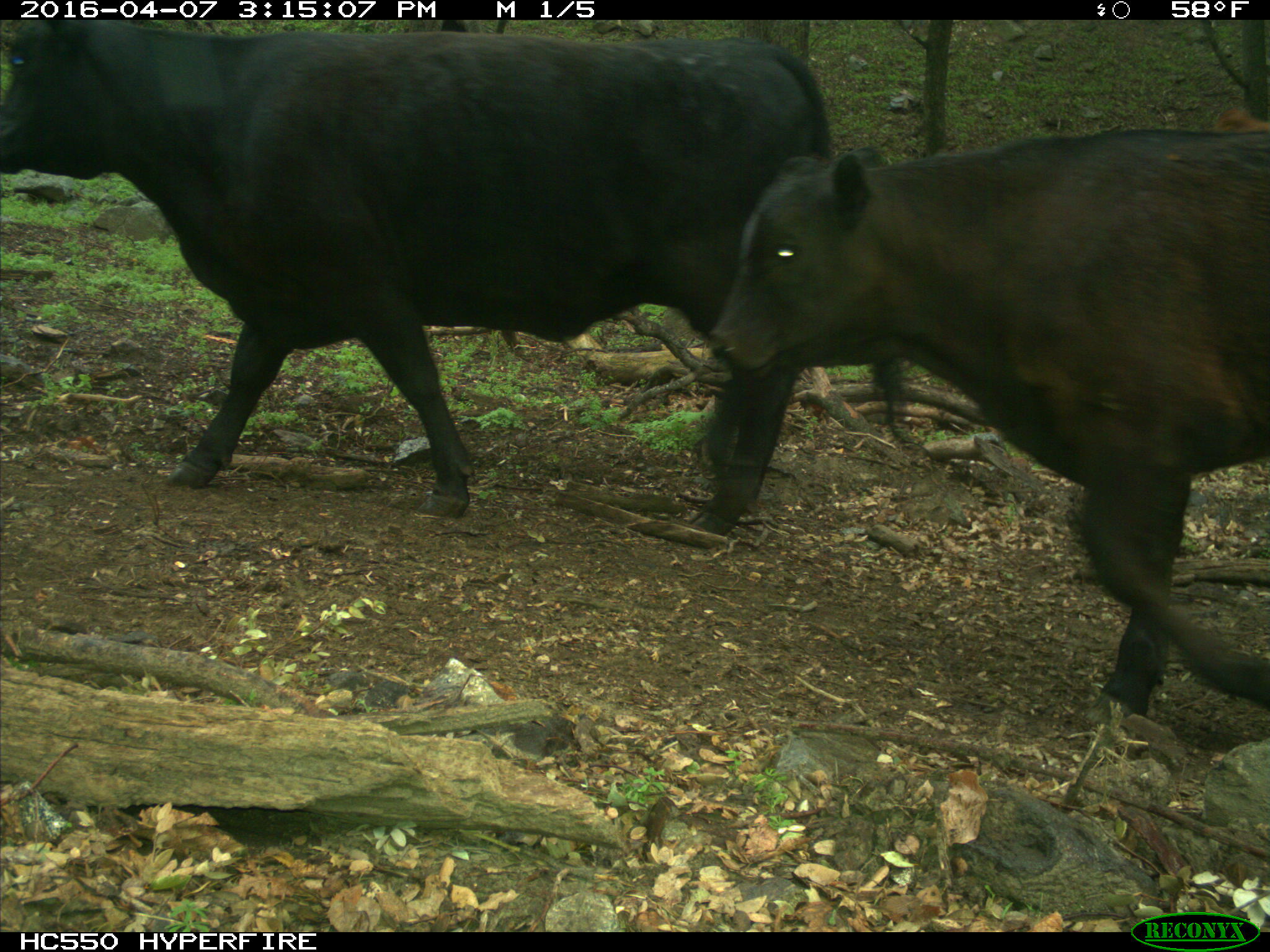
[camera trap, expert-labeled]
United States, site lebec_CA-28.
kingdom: Animalia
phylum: Chordata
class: Mammalia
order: Artiodactyla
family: Bovidae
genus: Bos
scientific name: Bos taurus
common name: domestic cow